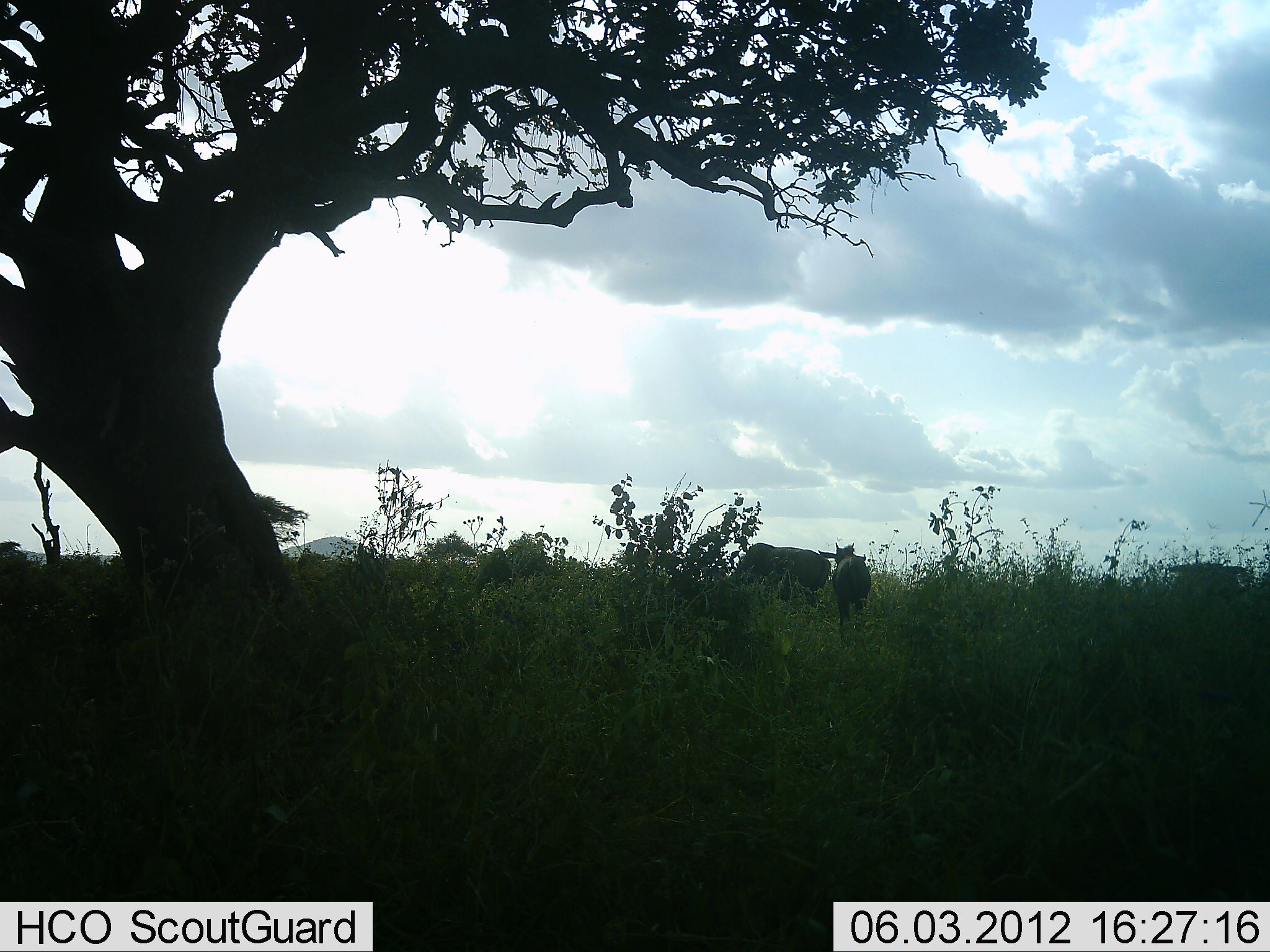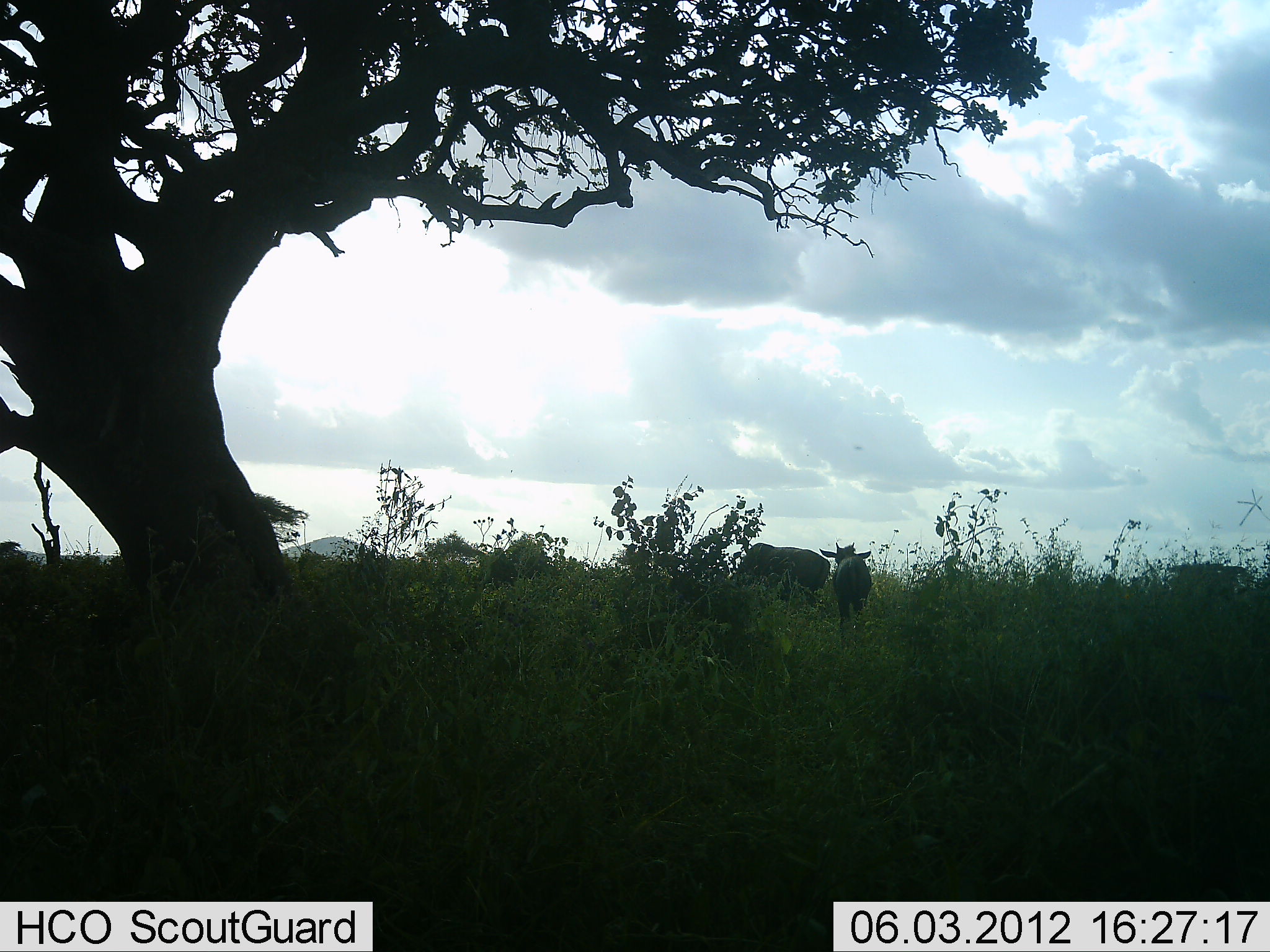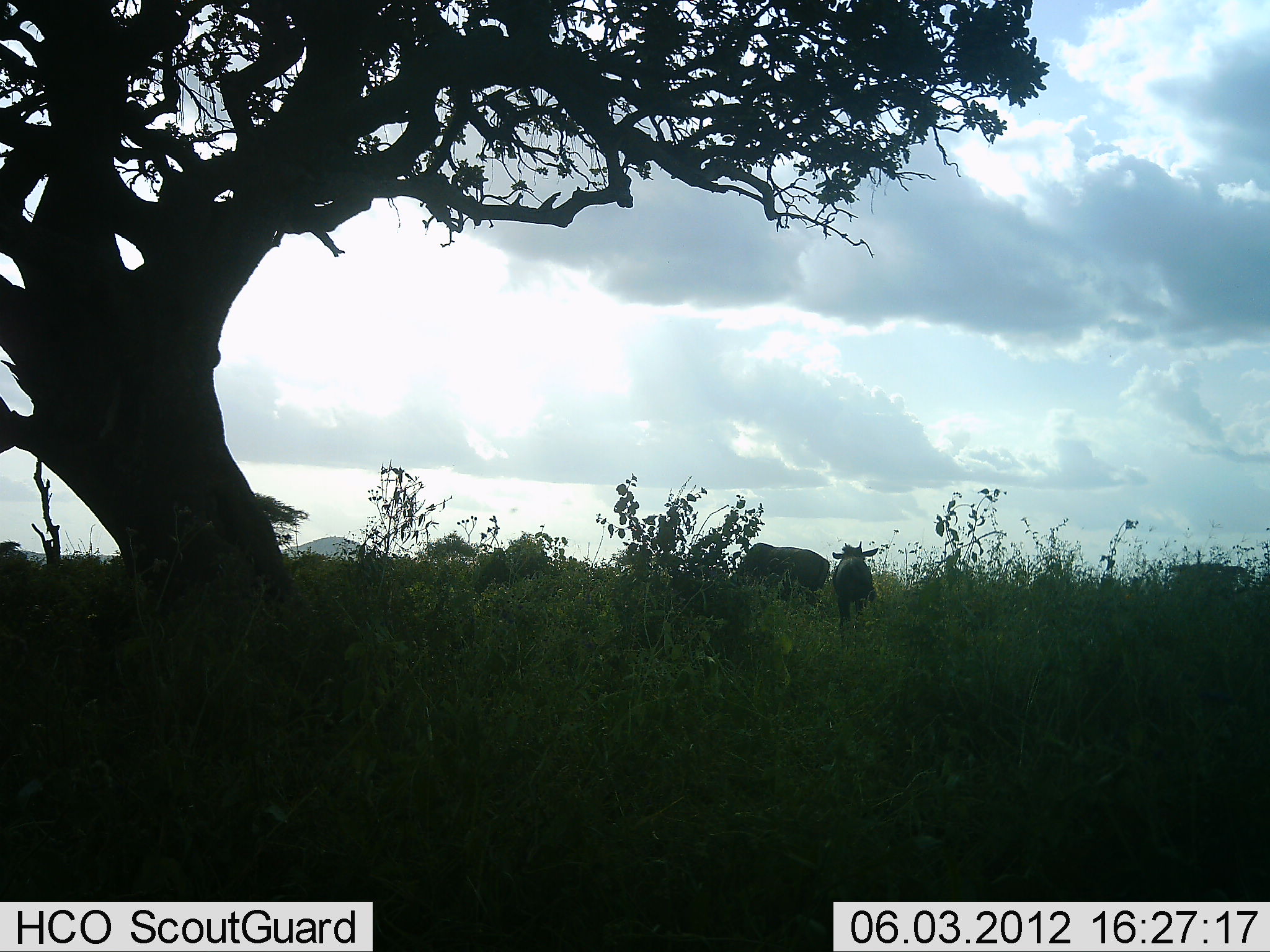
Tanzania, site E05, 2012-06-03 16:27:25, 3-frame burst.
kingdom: Animalia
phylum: Chordata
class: Mammalia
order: Artiodactyla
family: Bovidae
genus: Connochaetes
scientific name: Connochaetes taurinus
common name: blue wildebeest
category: wildebeest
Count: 2.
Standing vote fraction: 90%.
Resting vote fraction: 0%.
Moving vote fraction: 0%.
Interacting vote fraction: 0%.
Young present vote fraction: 30%.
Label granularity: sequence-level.